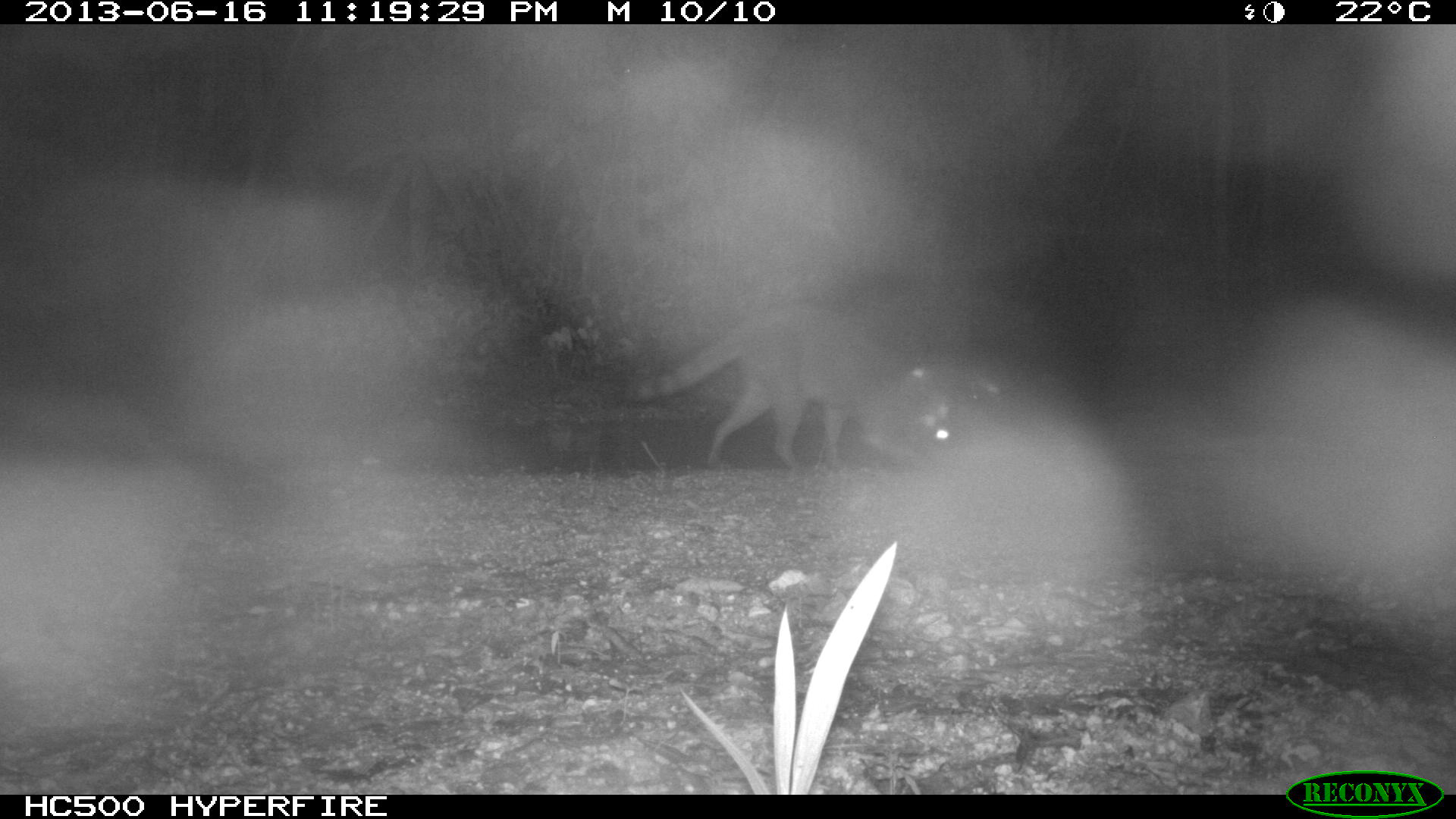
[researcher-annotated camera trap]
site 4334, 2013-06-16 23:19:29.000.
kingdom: Animalia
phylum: Chordata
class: Mammalia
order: Carnivora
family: Procyonidae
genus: Procyon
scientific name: Procyon lotor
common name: common raccoon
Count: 1.